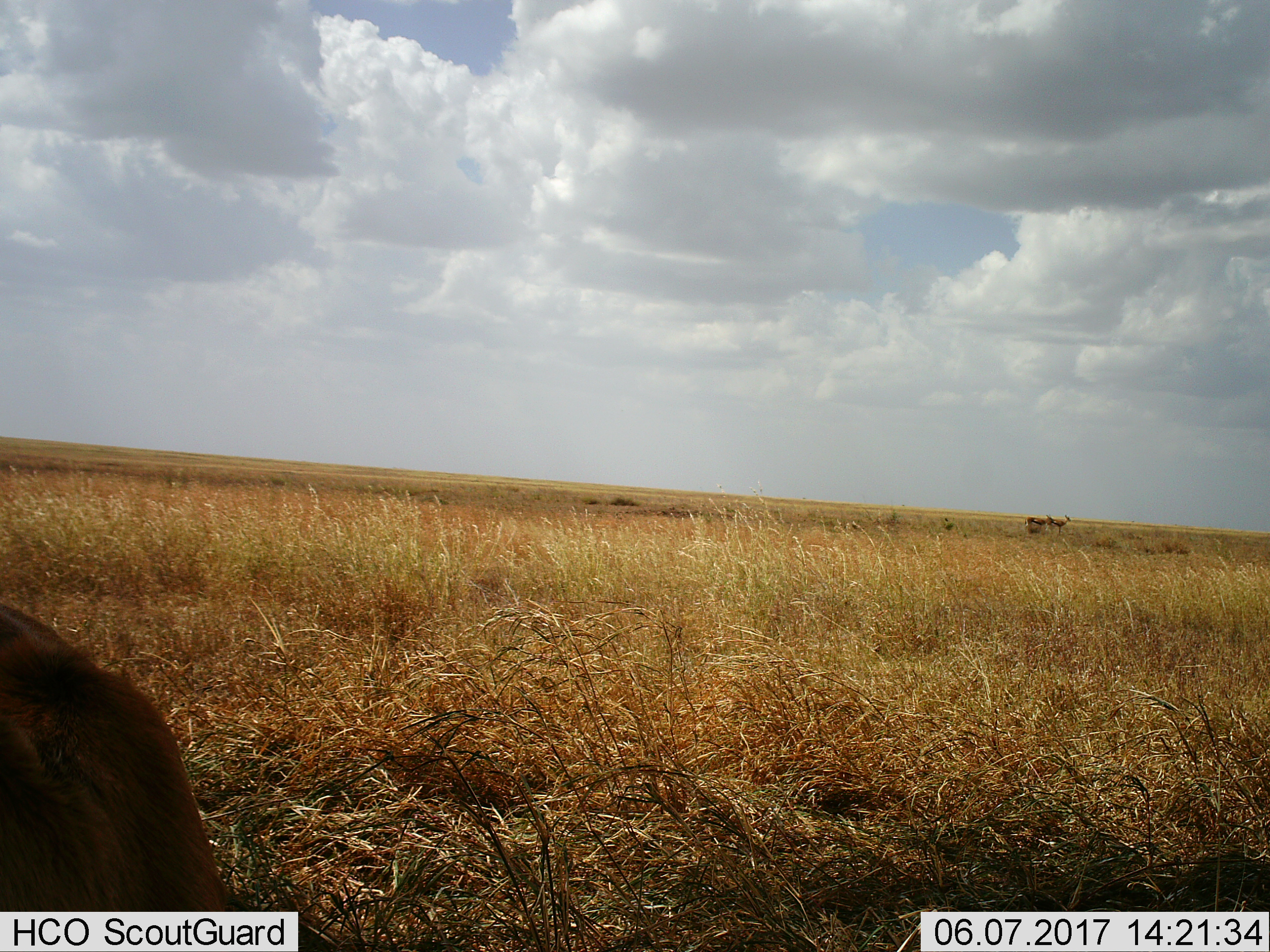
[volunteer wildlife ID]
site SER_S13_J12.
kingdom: Animalia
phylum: Chordata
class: Mammalia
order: Artiodactyla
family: Bovidae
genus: Eudorcas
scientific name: Eudorcas thomsonii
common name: thomson's gazelle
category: gazellethomsons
Gazellethomsons (thomson's gazelle) (Eudorcas thomsonii), count 3. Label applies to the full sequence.